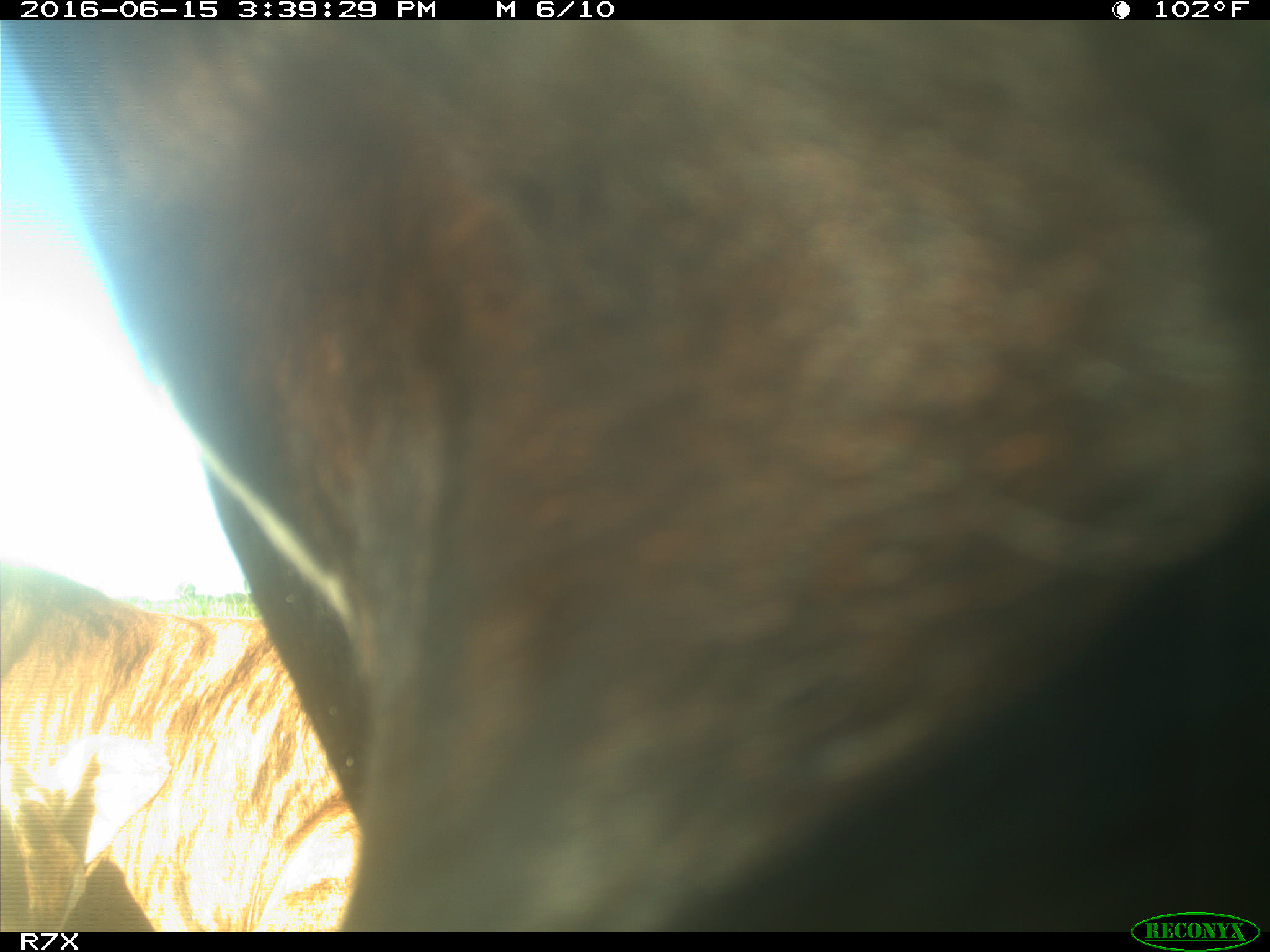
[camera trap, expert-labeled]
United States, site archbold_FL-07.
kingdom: Animalia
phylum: Chordata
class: Mammalia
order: Artiodactyla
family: Bovidae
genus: Bos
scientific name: Bos taurus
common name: domestic cow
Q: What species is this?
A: Bos taurus (domestic cow).